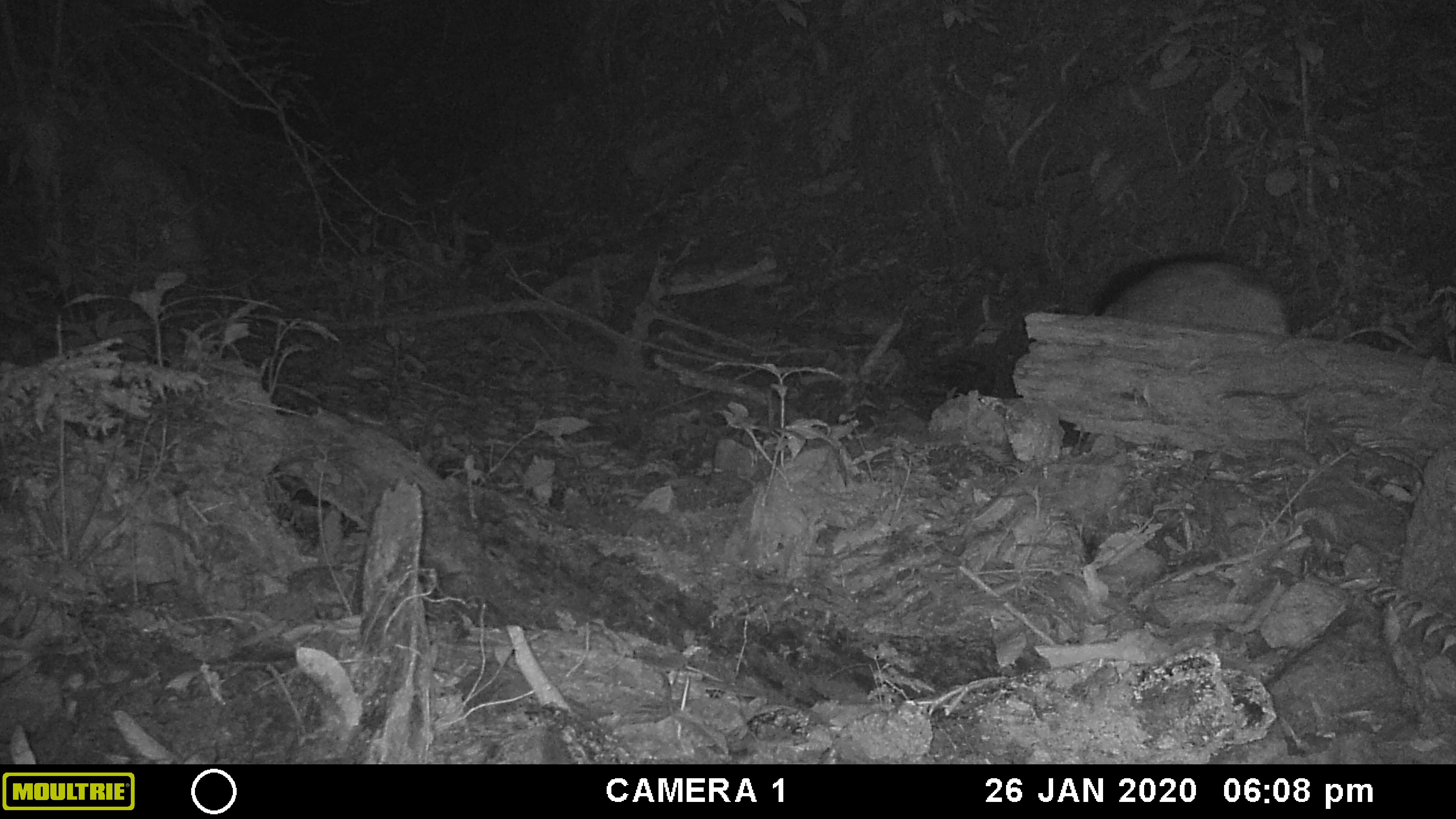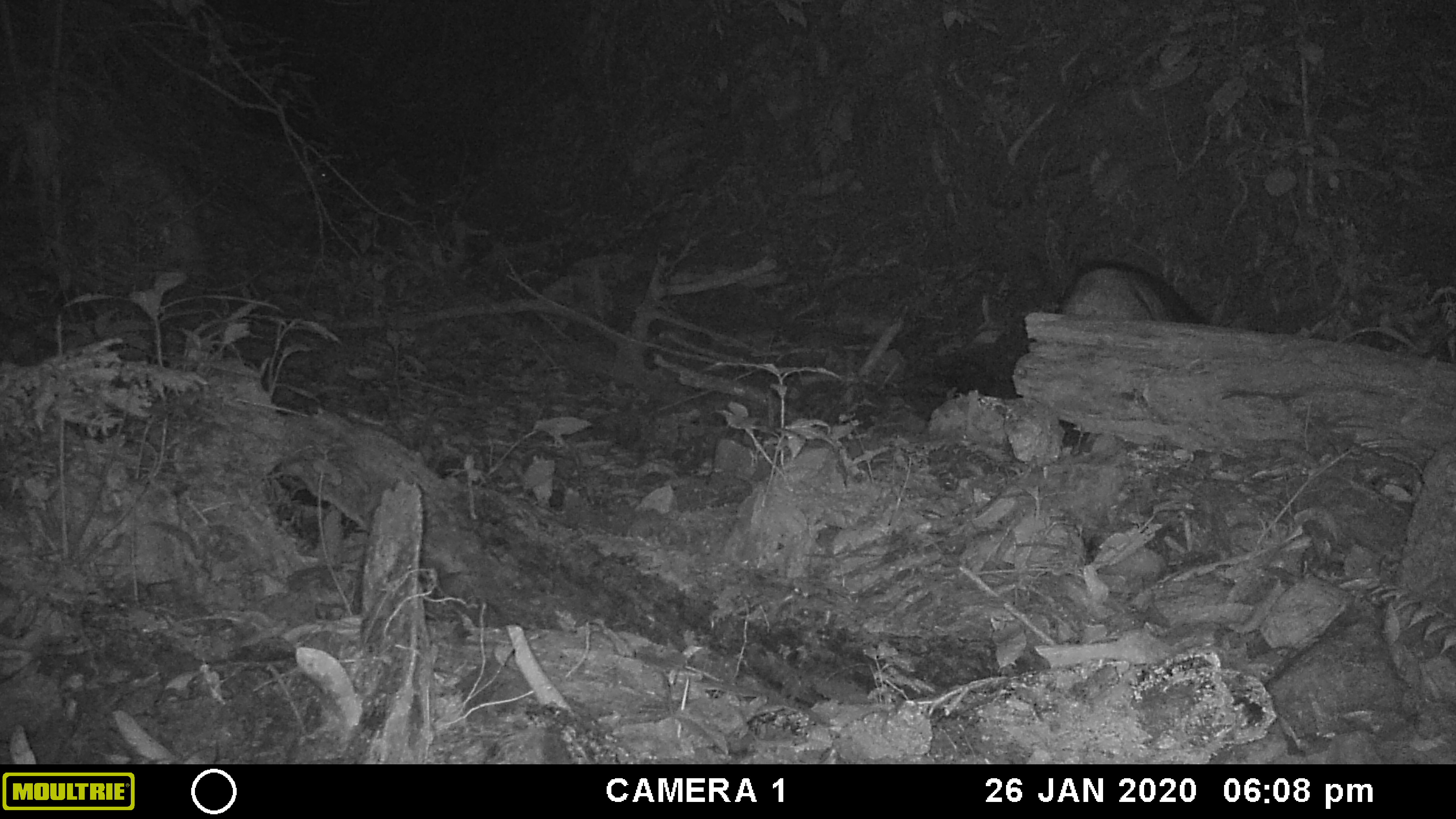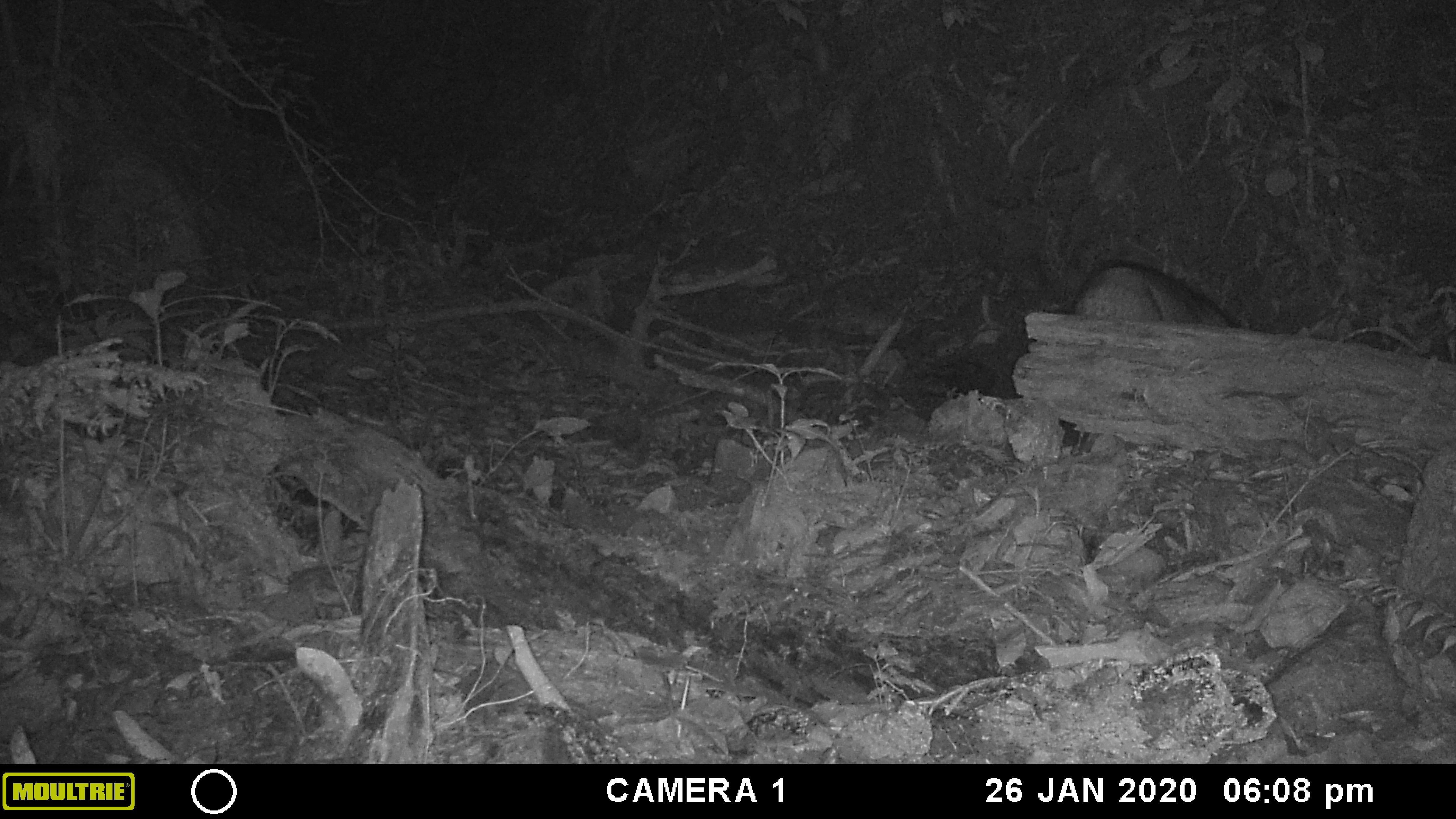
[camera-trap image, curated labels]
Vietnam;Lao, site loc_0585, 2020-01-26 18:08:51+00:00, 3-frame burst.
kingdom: Animalia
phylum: Chordata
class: Mammalia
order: Artiodactyla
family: Suidae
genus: Sus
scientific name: Sus scrofa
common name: eurasian wild pig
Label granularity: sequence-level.